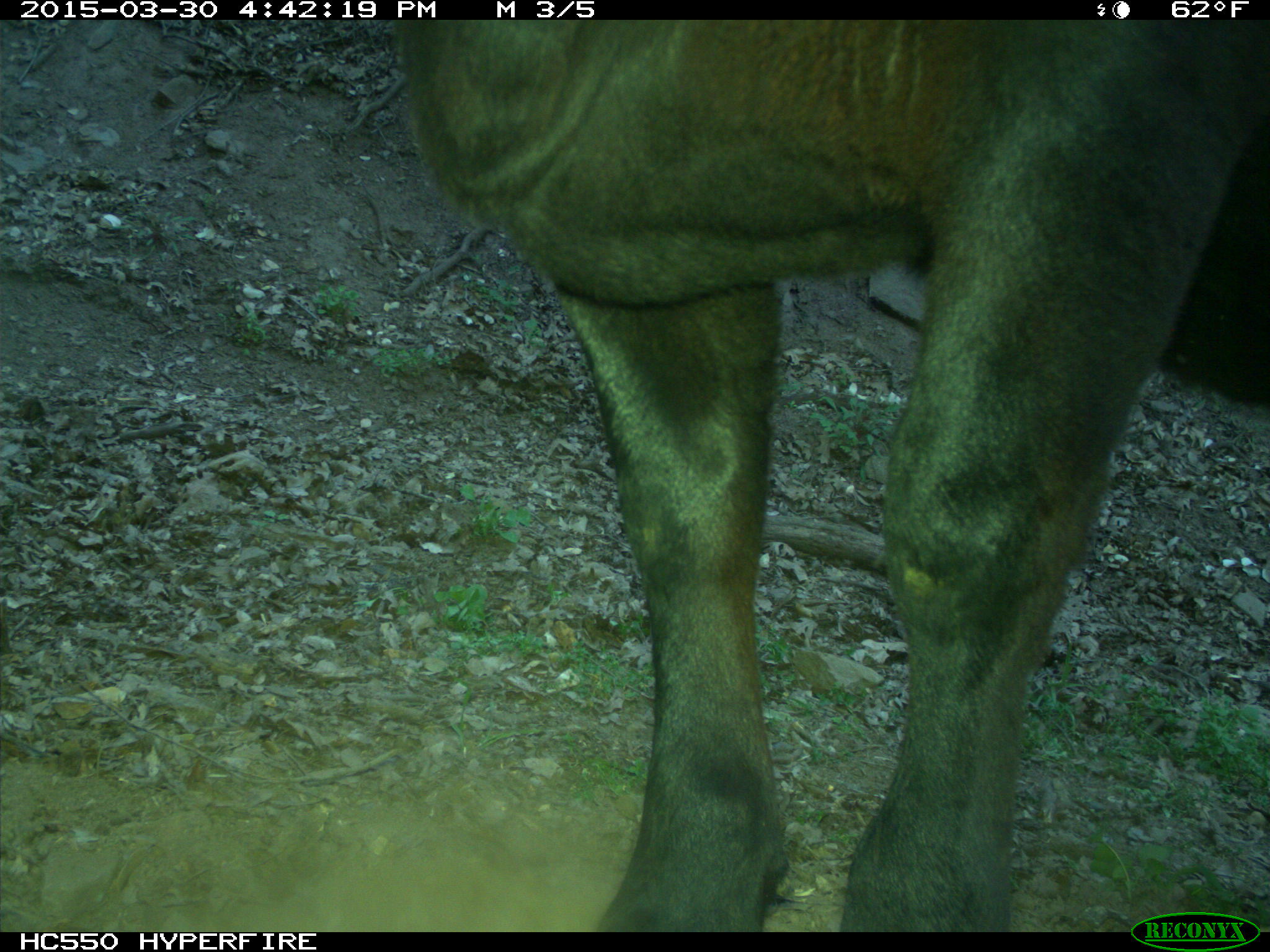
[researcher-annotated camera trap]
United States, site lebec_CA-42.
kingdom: Animalia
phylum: Chordata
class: Mammalia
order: Artiodactyla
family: Bovidae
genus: Bos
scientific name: Bos taurus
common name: domestic cow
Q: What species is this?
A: Bos taurus (domestic cow).